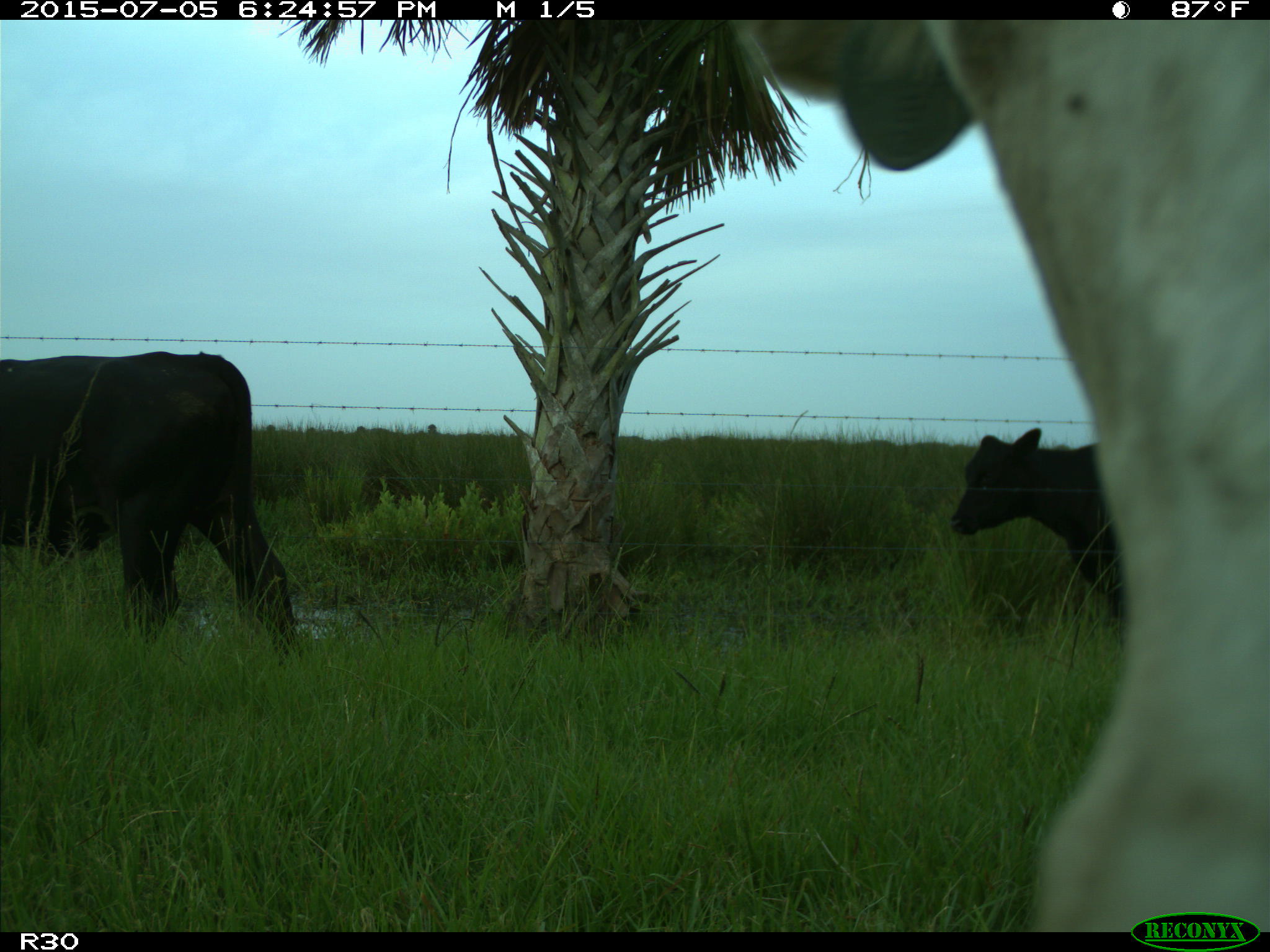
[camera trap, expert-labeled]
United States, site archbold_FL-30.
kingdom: Animalia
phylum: Chordata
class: Mammalia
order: Artiodactyla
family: Bovidae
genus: Bos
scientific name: Bos taurus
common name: domestic cow